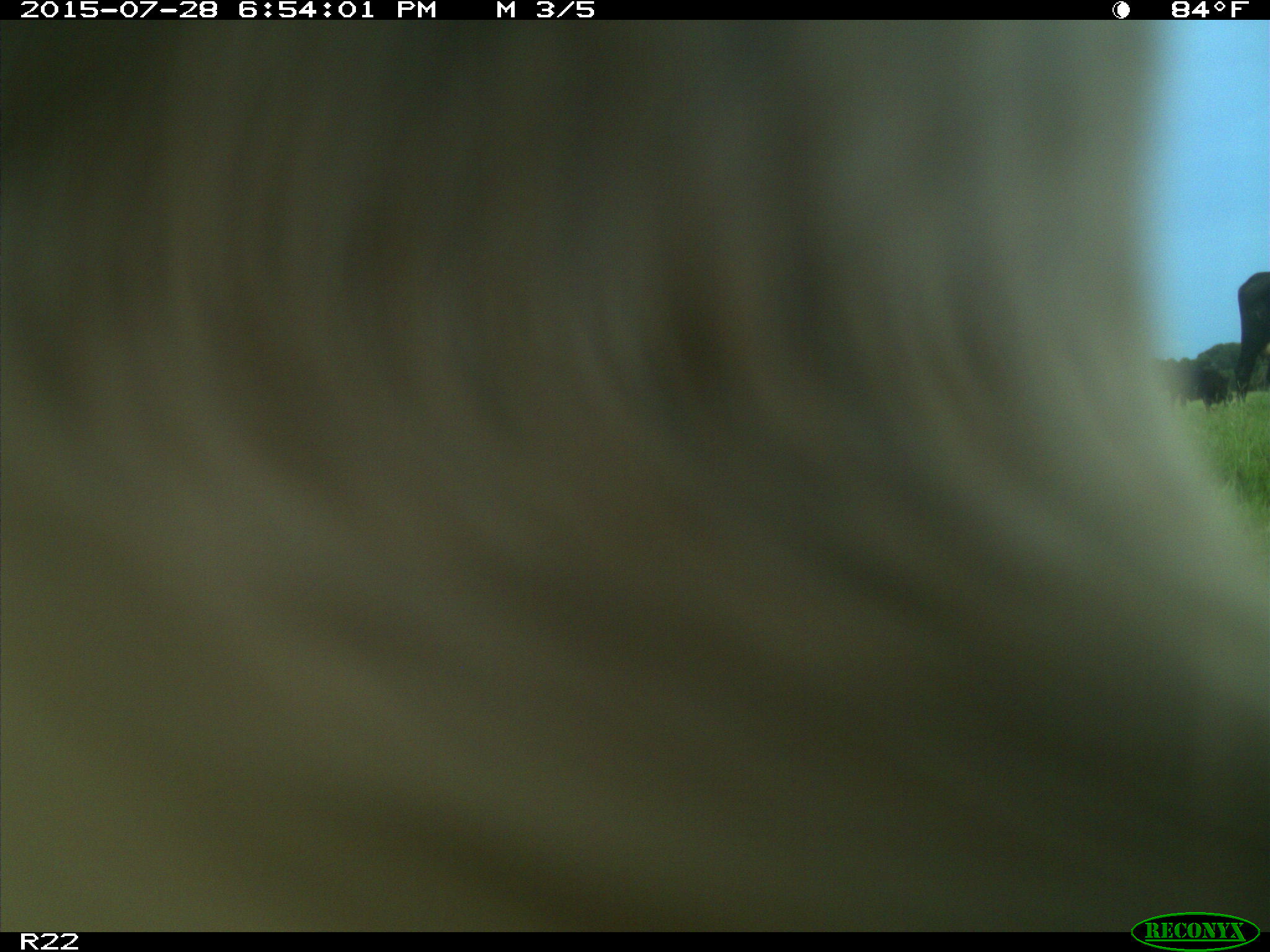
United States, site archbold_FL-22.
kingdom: Animalia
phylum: Chordata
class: Mammalia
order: Artiodactyla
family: Bovidae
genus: Bos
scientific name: Bos taurus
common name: domestic cow